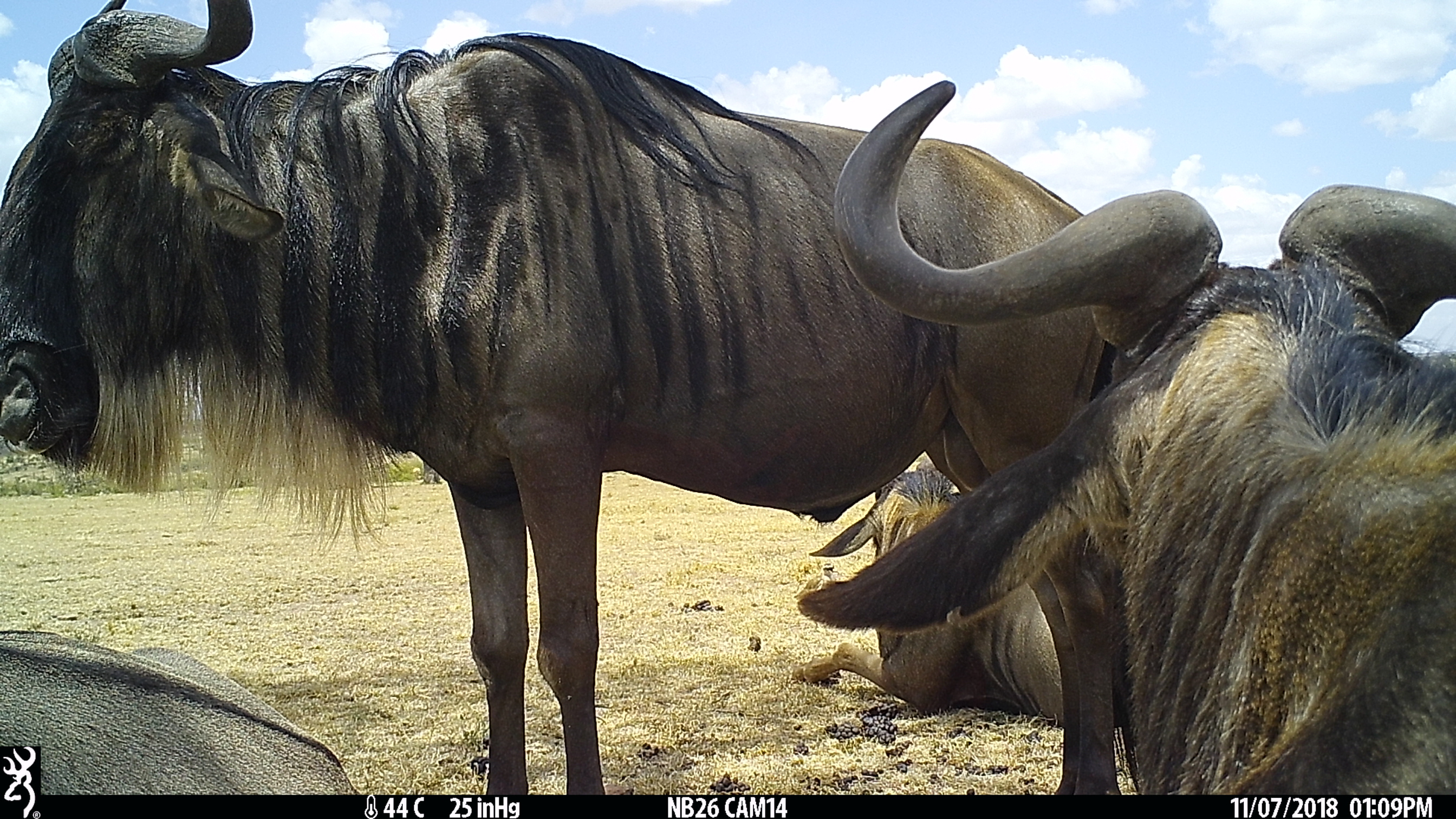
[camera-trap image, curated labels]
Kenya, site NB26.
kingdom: Animalia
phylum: Chordata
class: Mammalia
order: Artiodactyla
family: Bovidae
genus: Connochaetes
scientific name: Connochaetes taurinus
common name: blue wildebeest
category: wildebeest